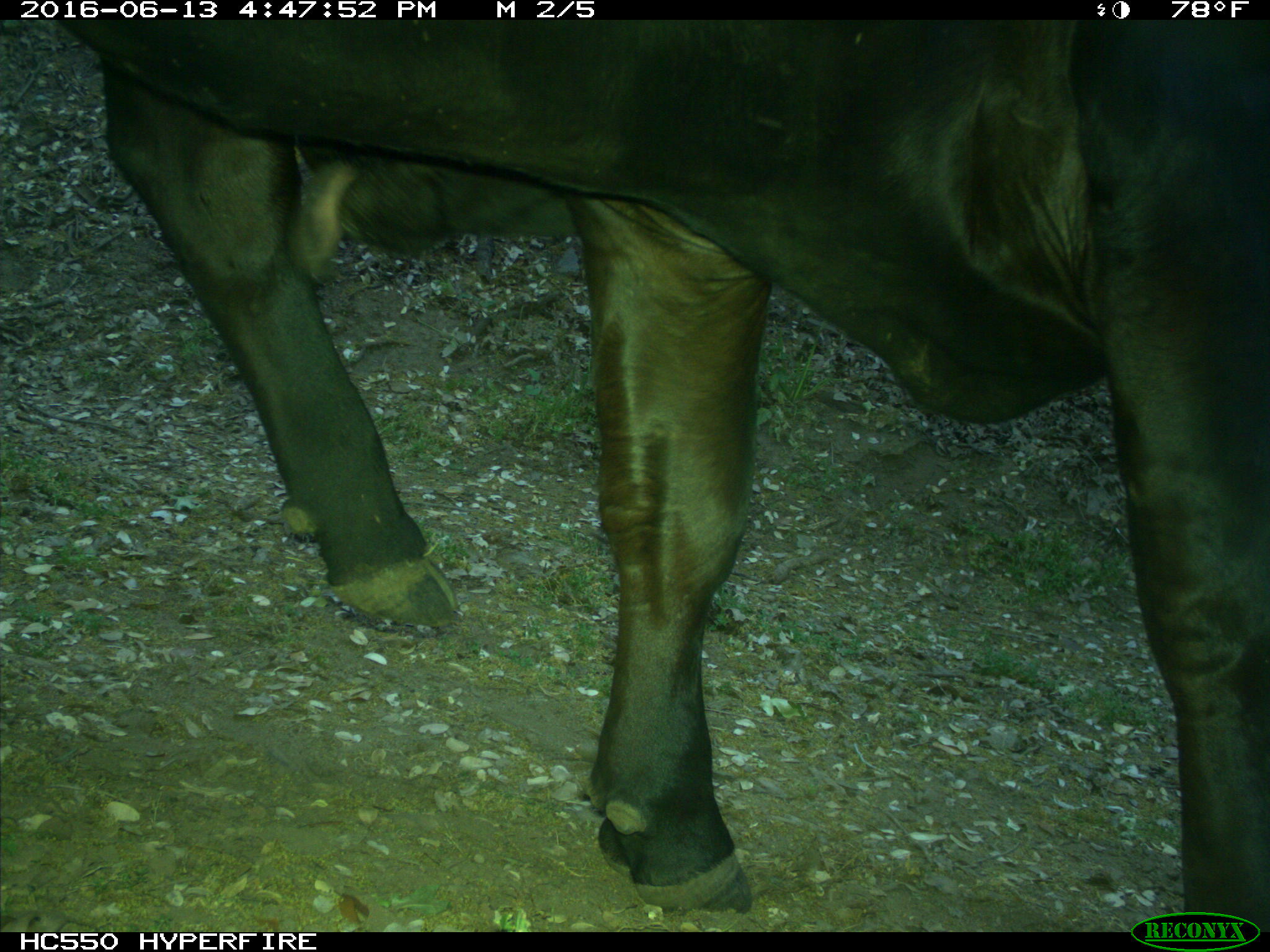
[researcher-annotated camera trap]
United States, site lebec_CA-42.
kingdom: Animalia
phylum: Chordata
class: Mammalia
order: Artiodactyla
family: Bovidae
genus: Bos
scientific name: Bos taurus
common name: domestic cow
Bos taurus (domestic cow).